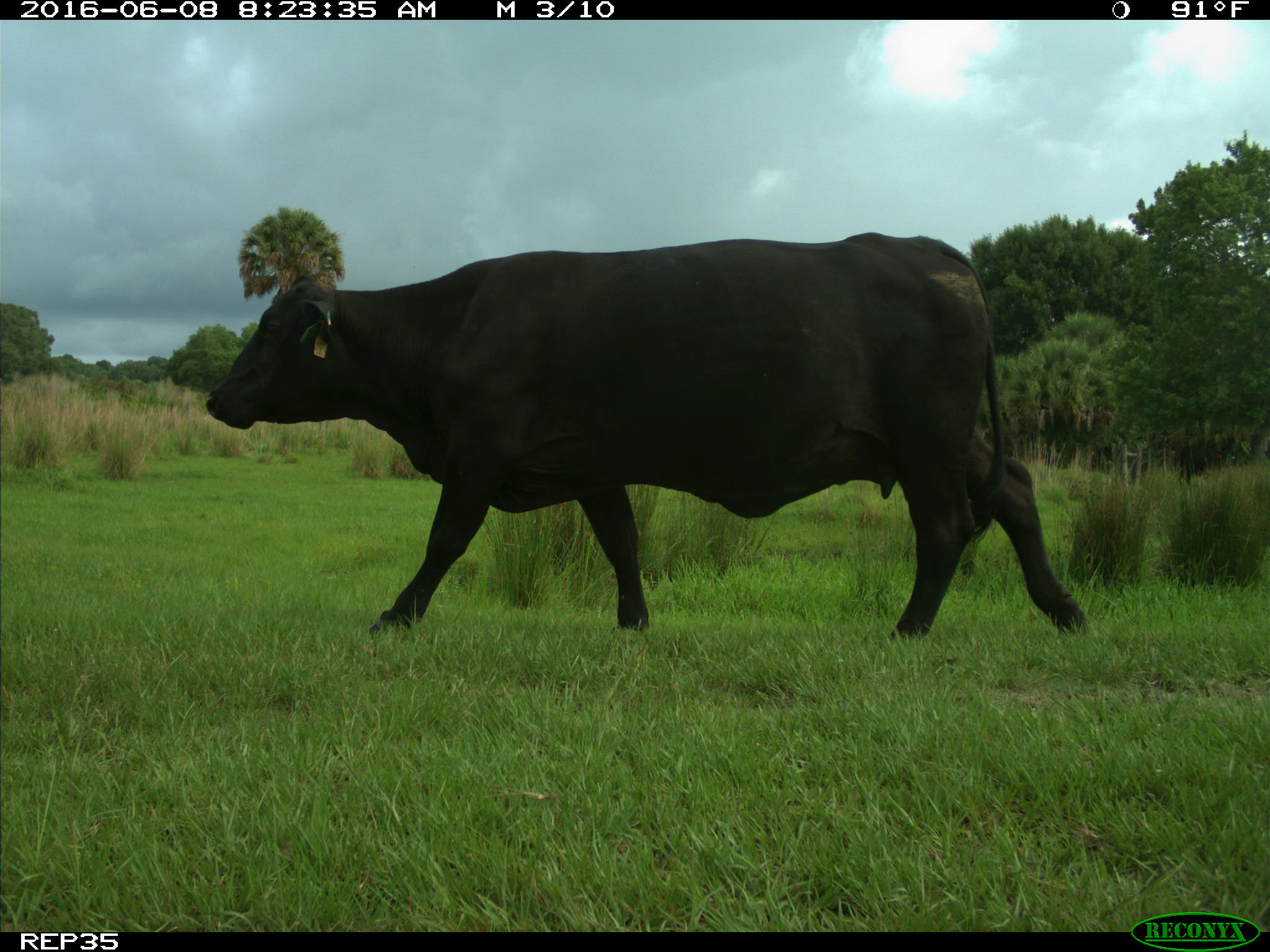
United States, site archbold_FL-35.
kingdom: Animalia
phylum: Chordata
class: Mammalia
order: Artiodactyla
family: Bovidae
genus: Bos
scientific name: Bos taurus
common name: domestic cow